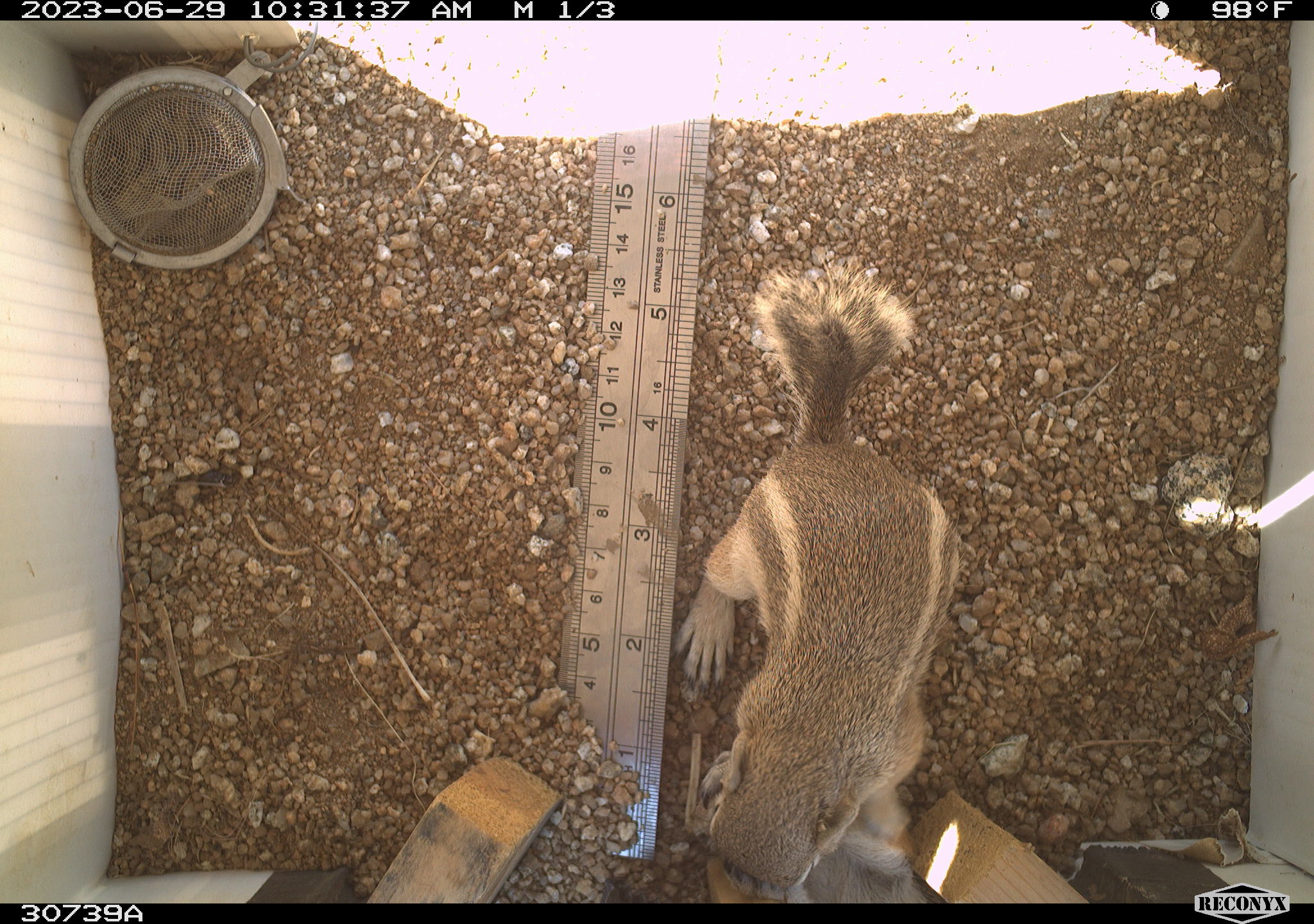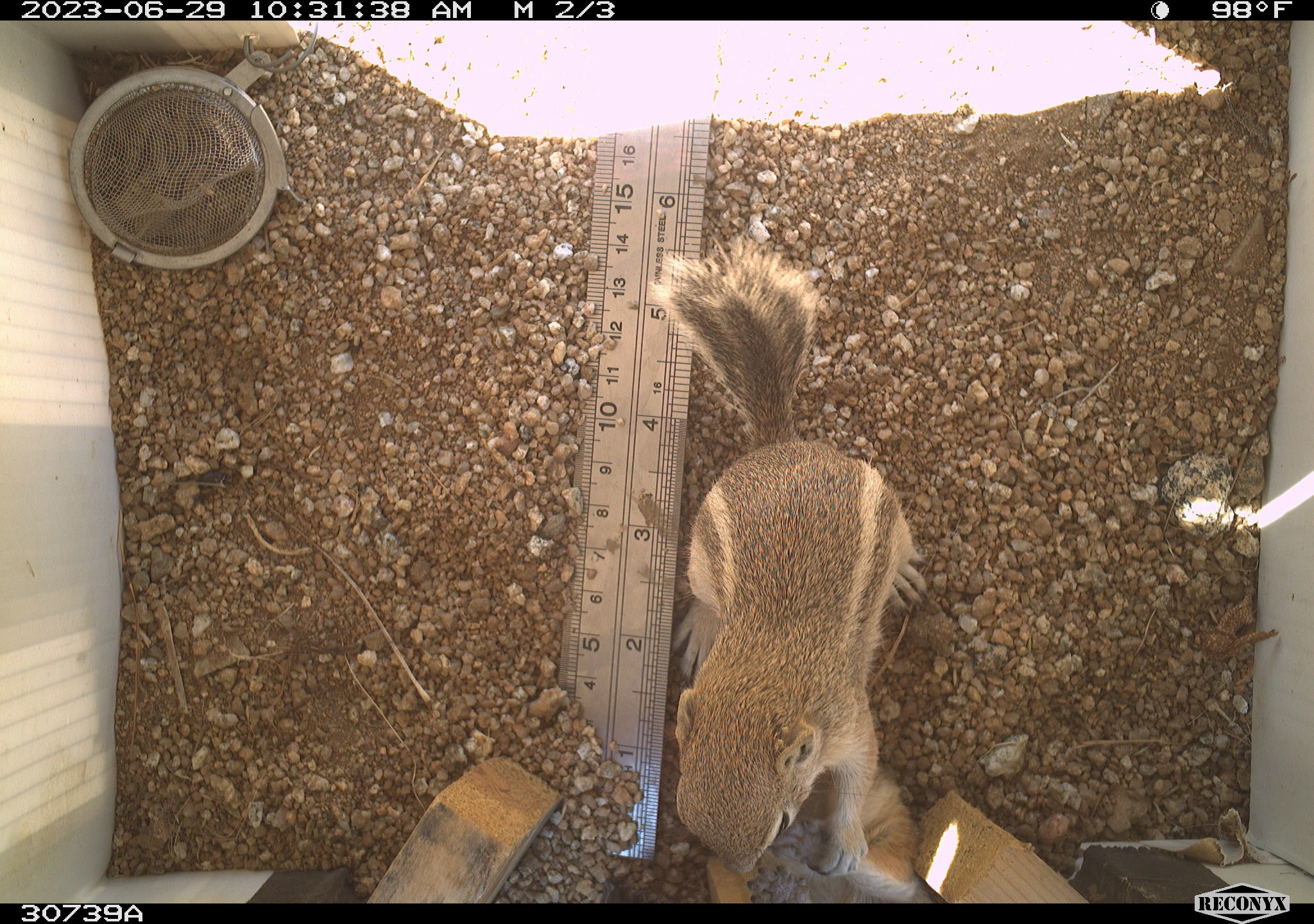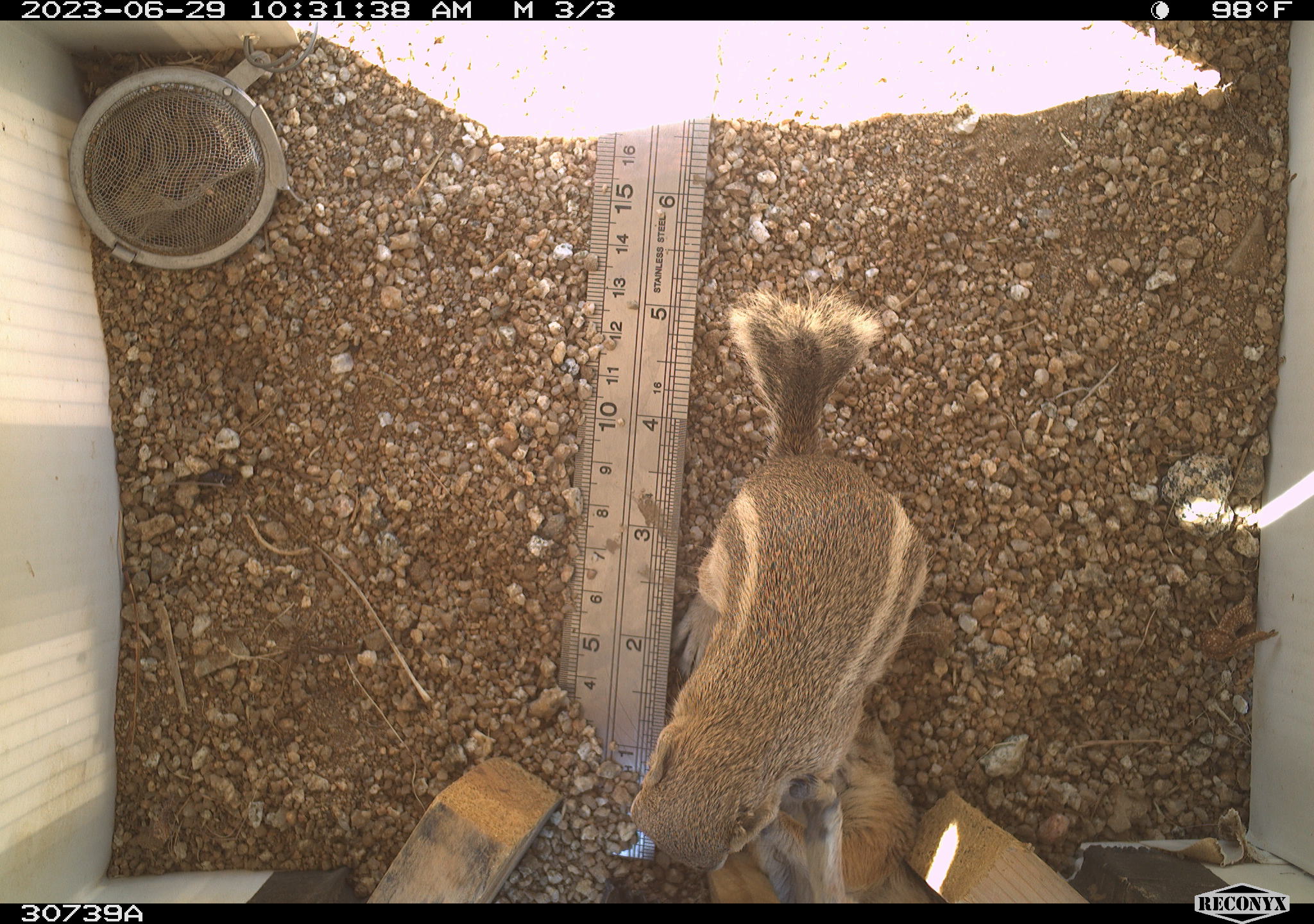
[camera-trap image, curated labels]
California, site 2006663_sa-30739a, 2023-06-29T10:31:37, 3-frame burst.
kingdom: Animalia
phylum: Chordata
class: Mammalia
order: Rodentia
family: Sciuridae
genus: Ammospermophilus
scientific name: Ammospermophilus leucurus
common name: white-tailed antelope squirrel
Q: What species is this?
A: White-tailed antelope squirrel (Ammospermophilus leucurus).